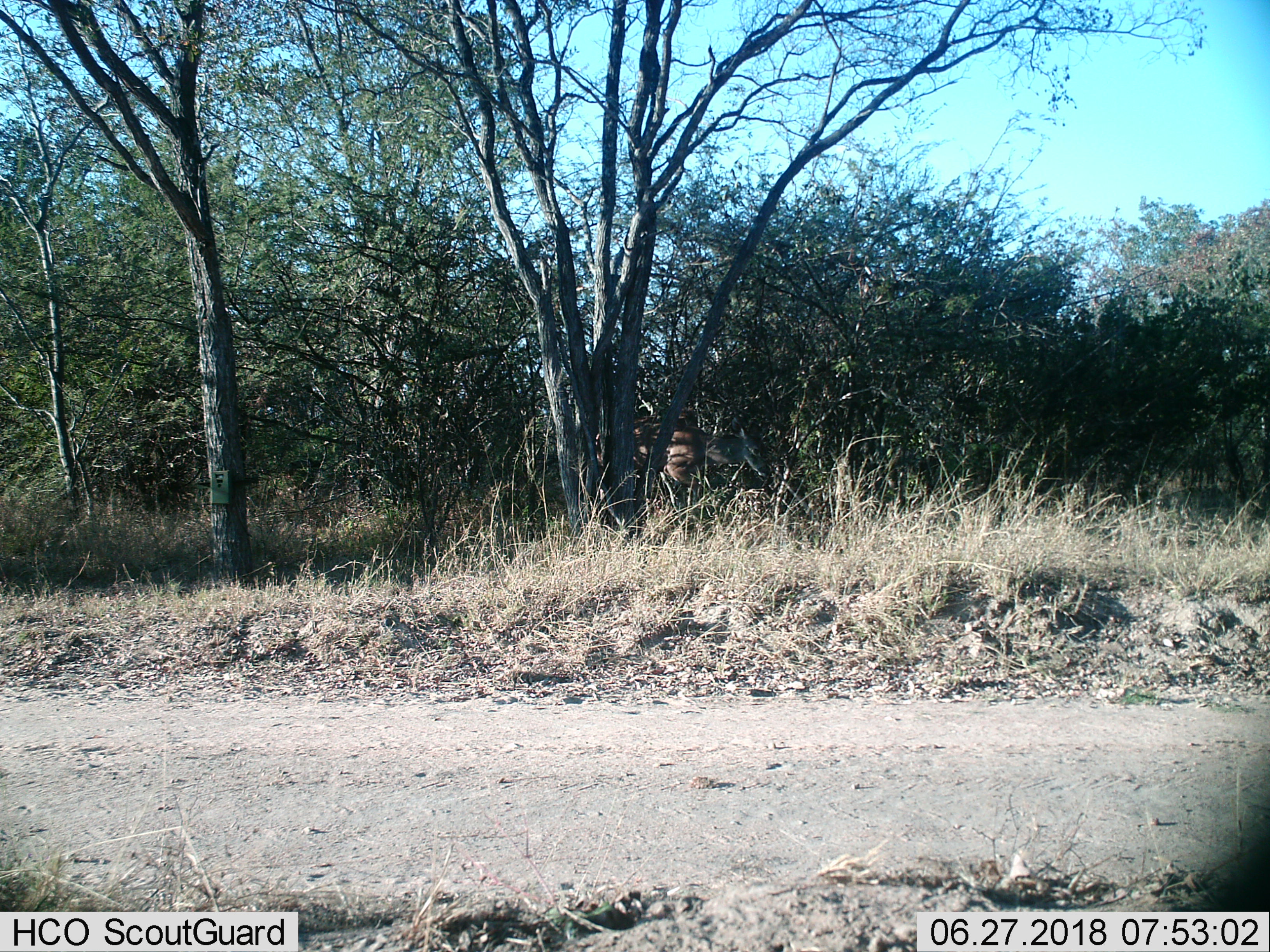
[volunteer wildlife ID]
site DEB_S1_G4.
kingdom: Animalia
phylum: Chordata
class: Mammalia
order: Artiodactyla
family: Bovidae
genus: Tragelaphus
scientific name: Tragelaphus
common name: kudu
Kudu (Tragelaphus), count 1. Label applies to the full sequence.